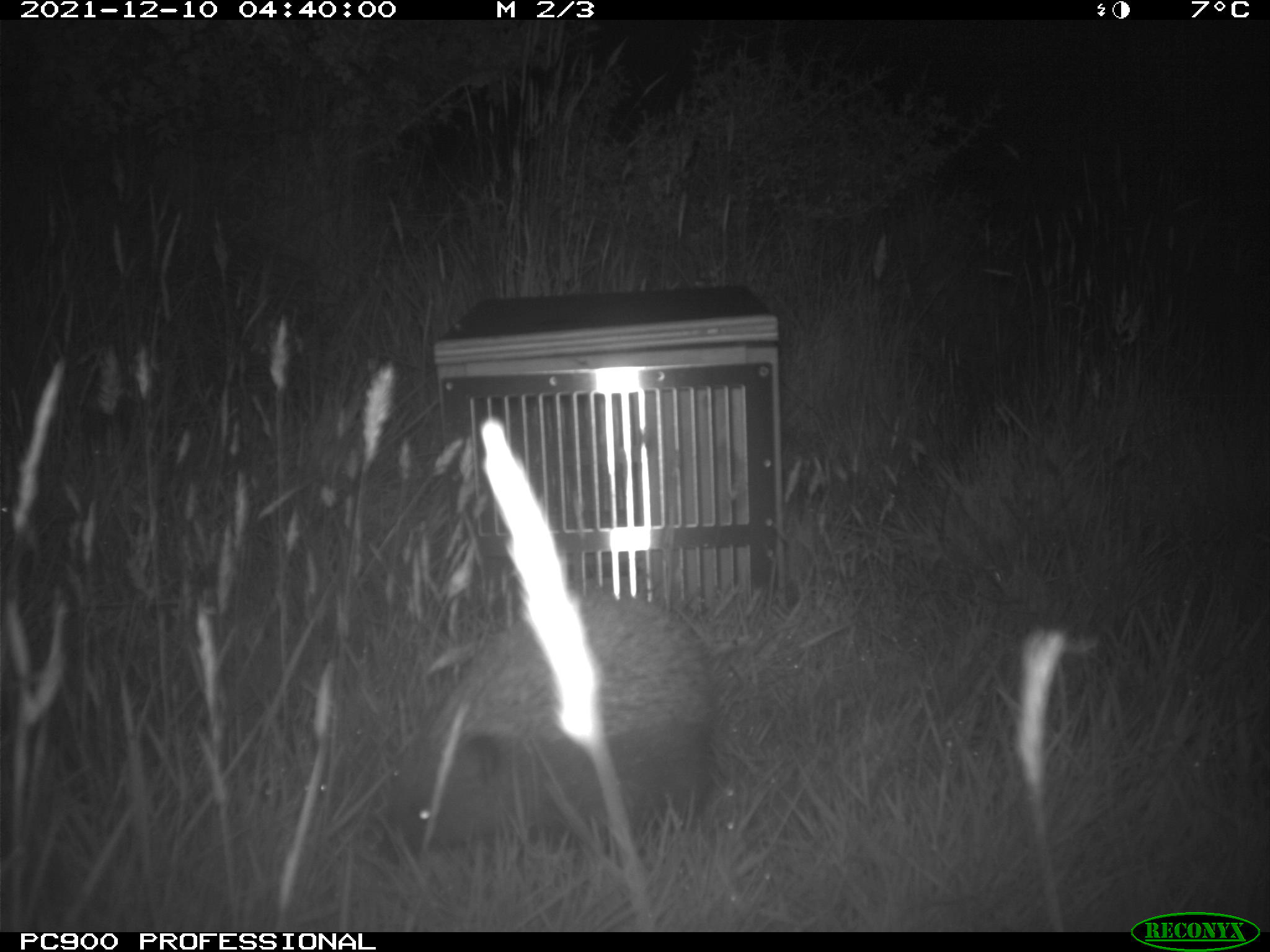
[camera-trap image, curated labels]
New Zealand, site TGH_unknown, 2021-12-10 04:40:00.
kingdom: Animalia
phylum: Chordata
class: Mammalia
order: Eulipotyphla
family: Erinaceidae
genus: Erinaceus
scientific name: Erinaceus europaeus europaeus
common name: european hedgehog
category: hedgehog